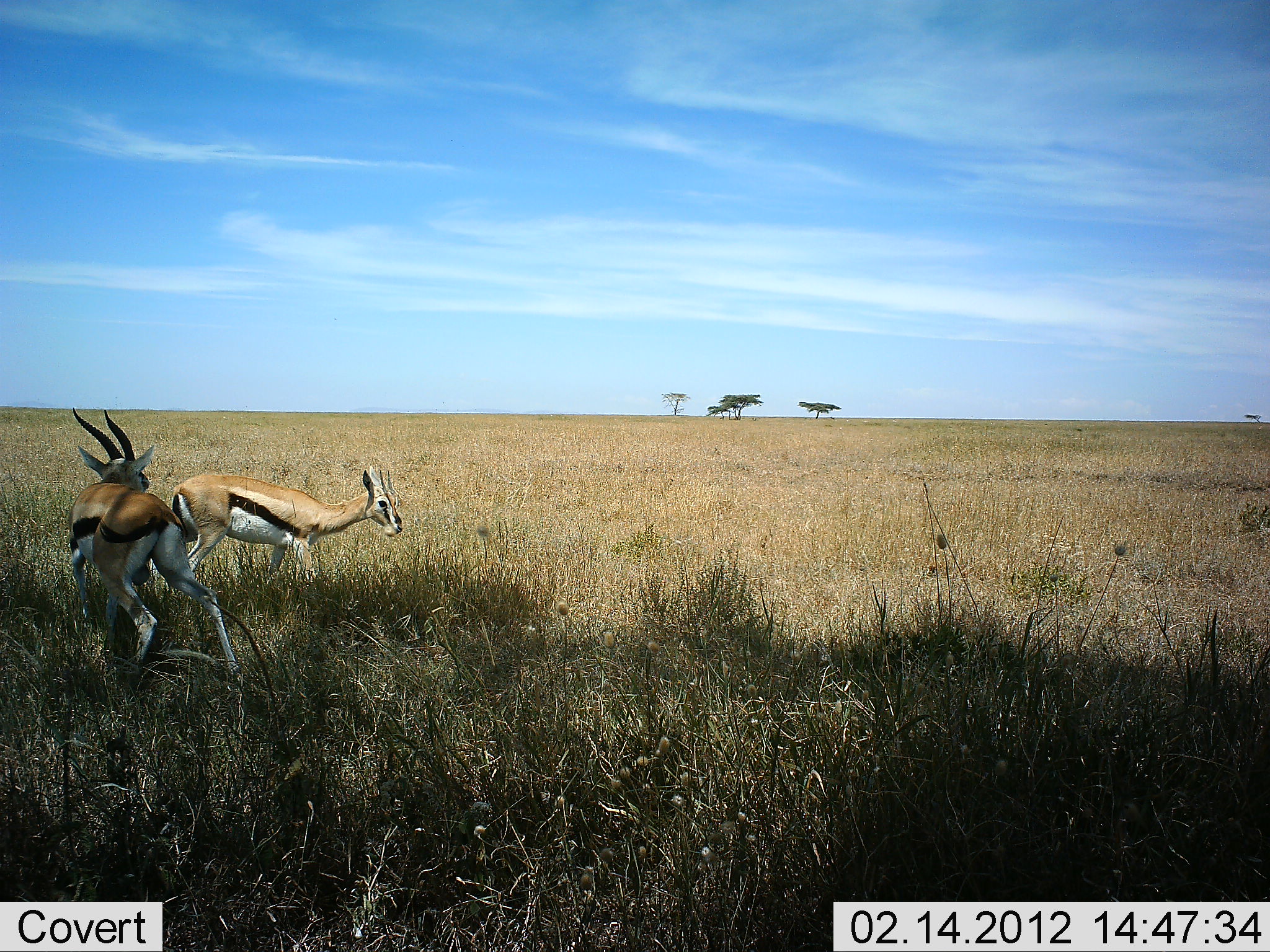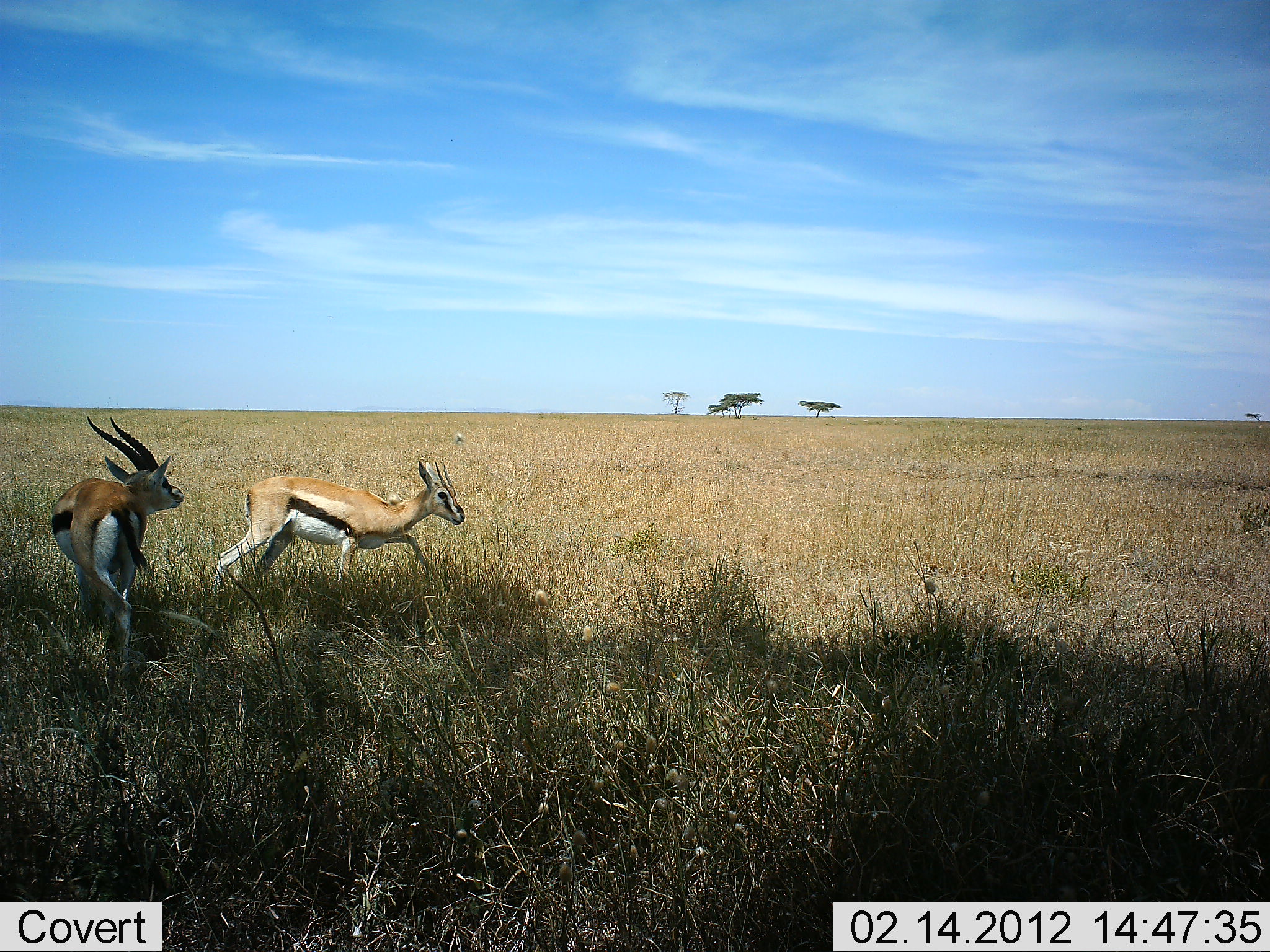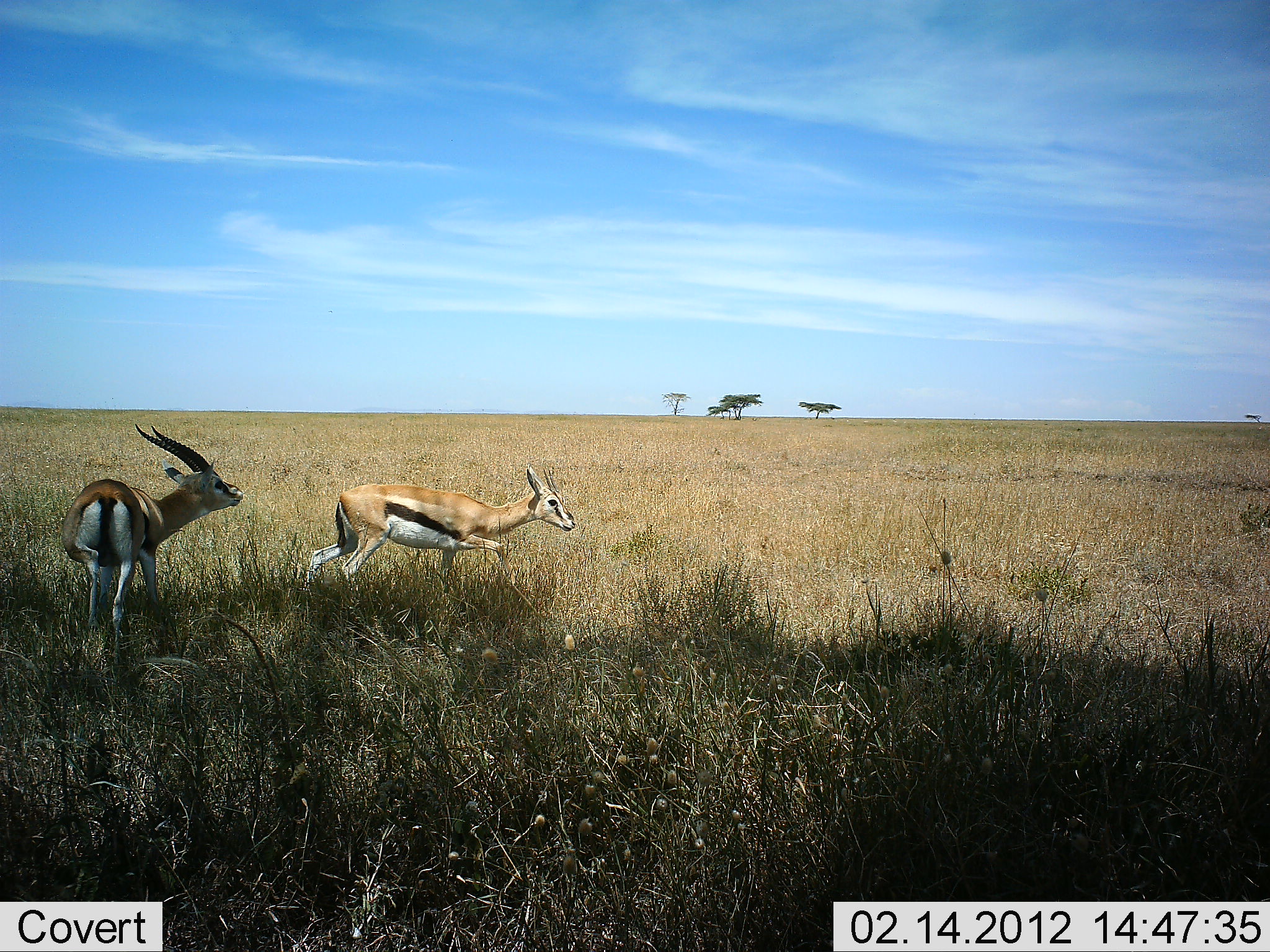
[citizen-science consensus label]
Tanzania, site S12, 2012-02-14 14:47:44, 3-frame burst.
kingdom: Animalia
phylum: Chordata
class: Mammalia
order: Artiodactyla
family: Bovidae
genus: Eudorcas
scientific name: Eudorcas thomsonii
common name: thomson's gazelle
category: gazellethomsons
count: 2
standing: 0%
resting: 0%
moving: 74%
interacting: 58%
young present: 5%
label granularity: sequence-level